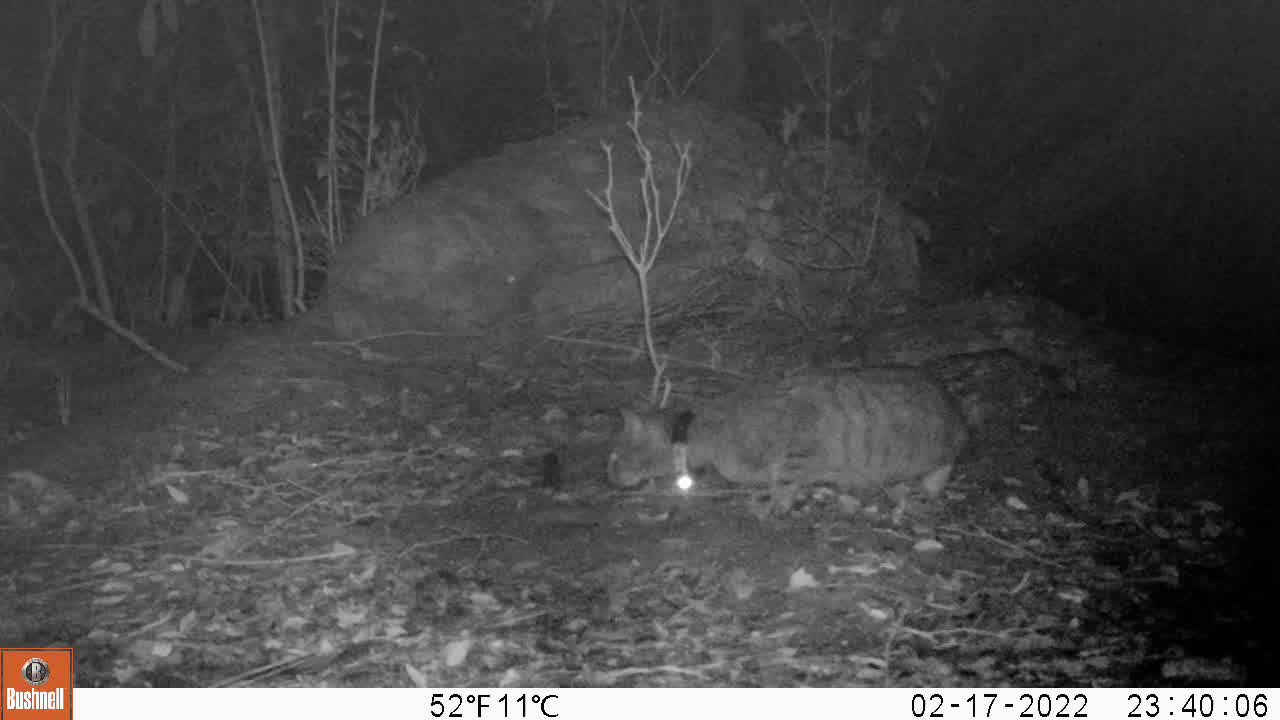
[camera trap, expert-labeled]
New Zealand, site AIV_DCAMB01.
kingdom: Animalia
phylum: Chordata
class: Mammalia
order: Carnivora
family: Felidae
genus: Felis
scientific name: Felis catus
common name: domestic cat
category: cat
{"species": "cat (domestic cat) (Felis catus)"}